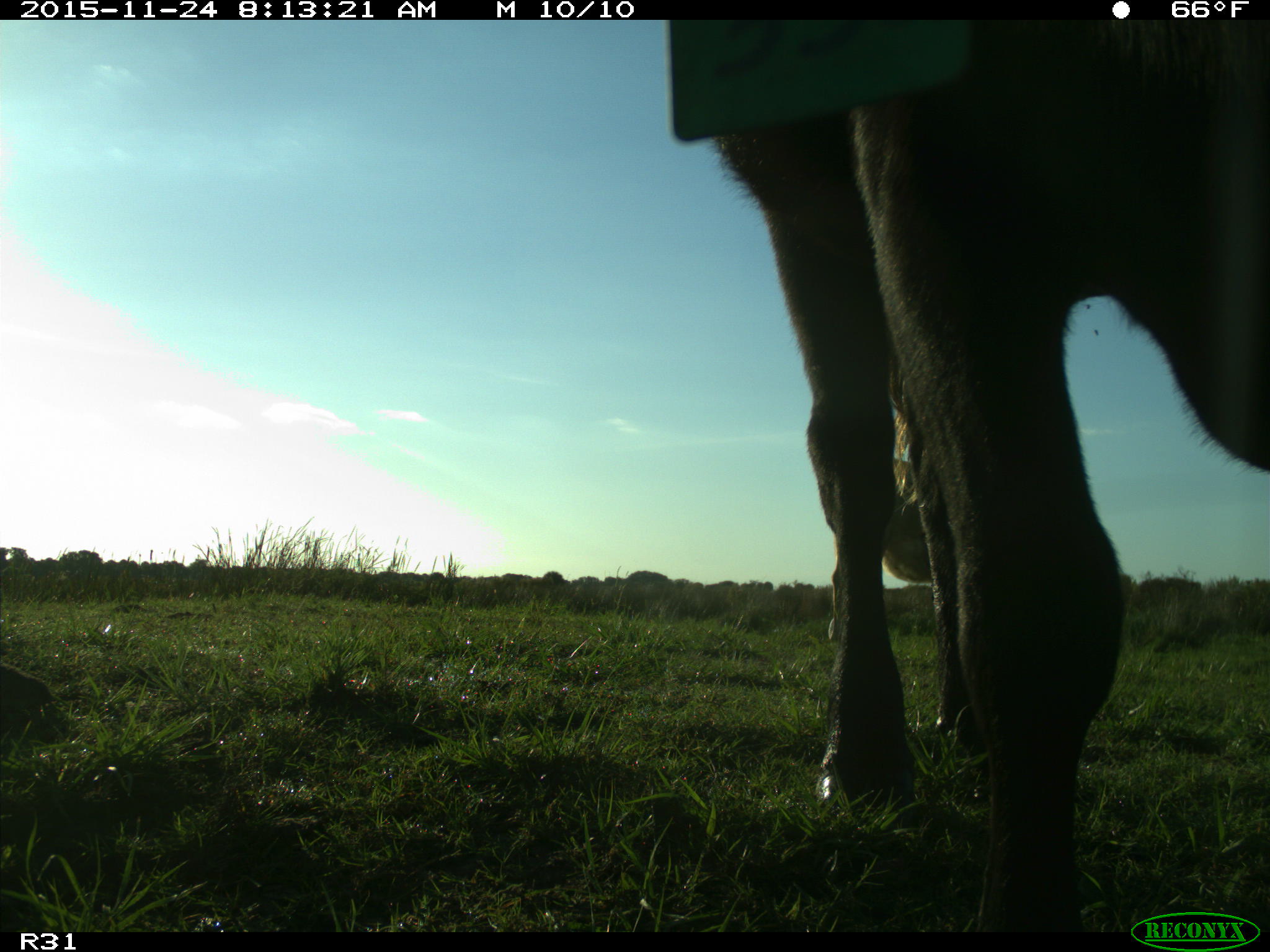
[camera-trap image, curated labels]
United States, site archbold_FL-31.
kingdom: Animalia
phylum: Chordata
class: Mammalia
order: Artiodactyla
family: Bovidae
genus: Bos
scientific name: Bos taurus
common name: domestic cow